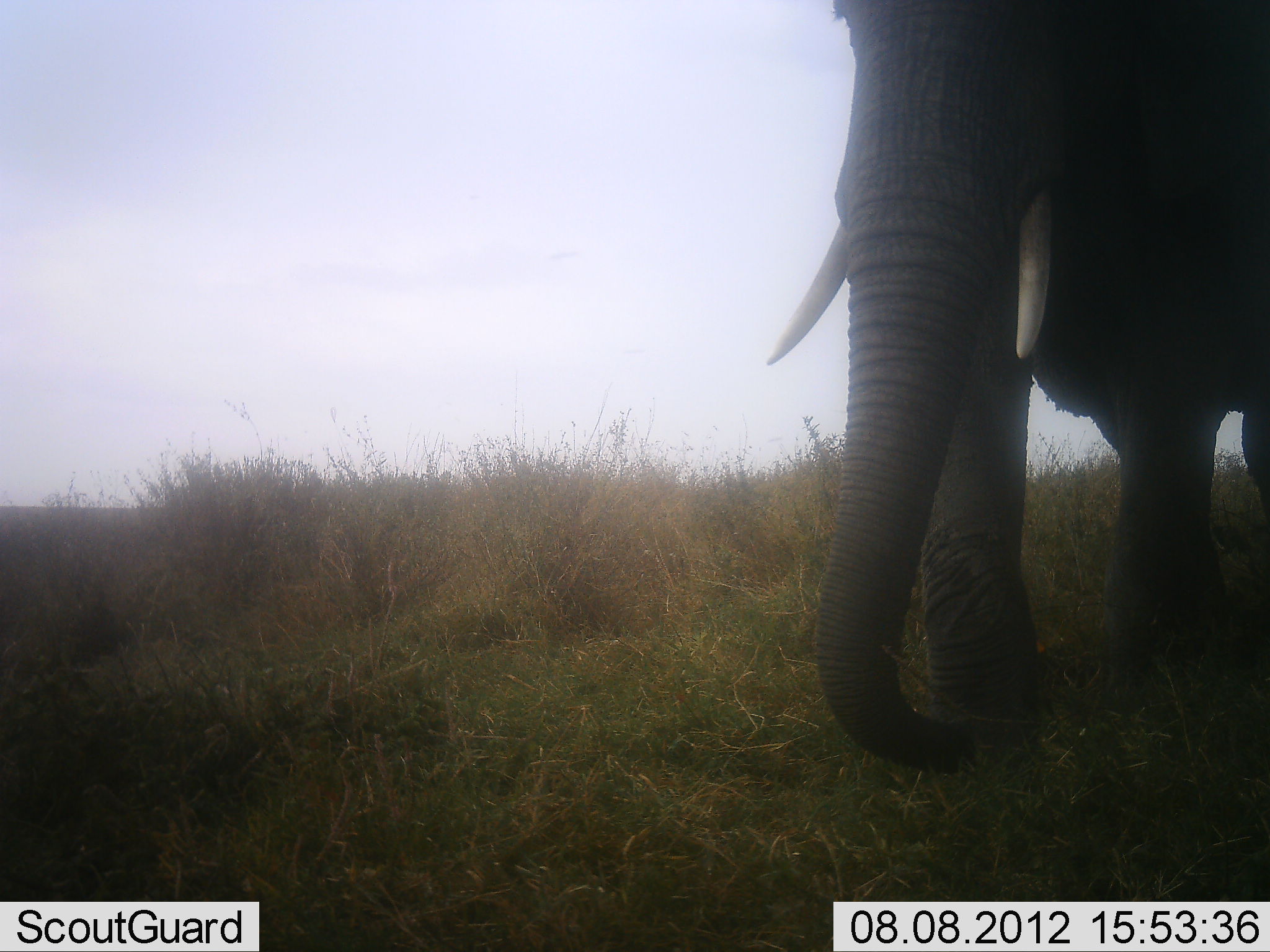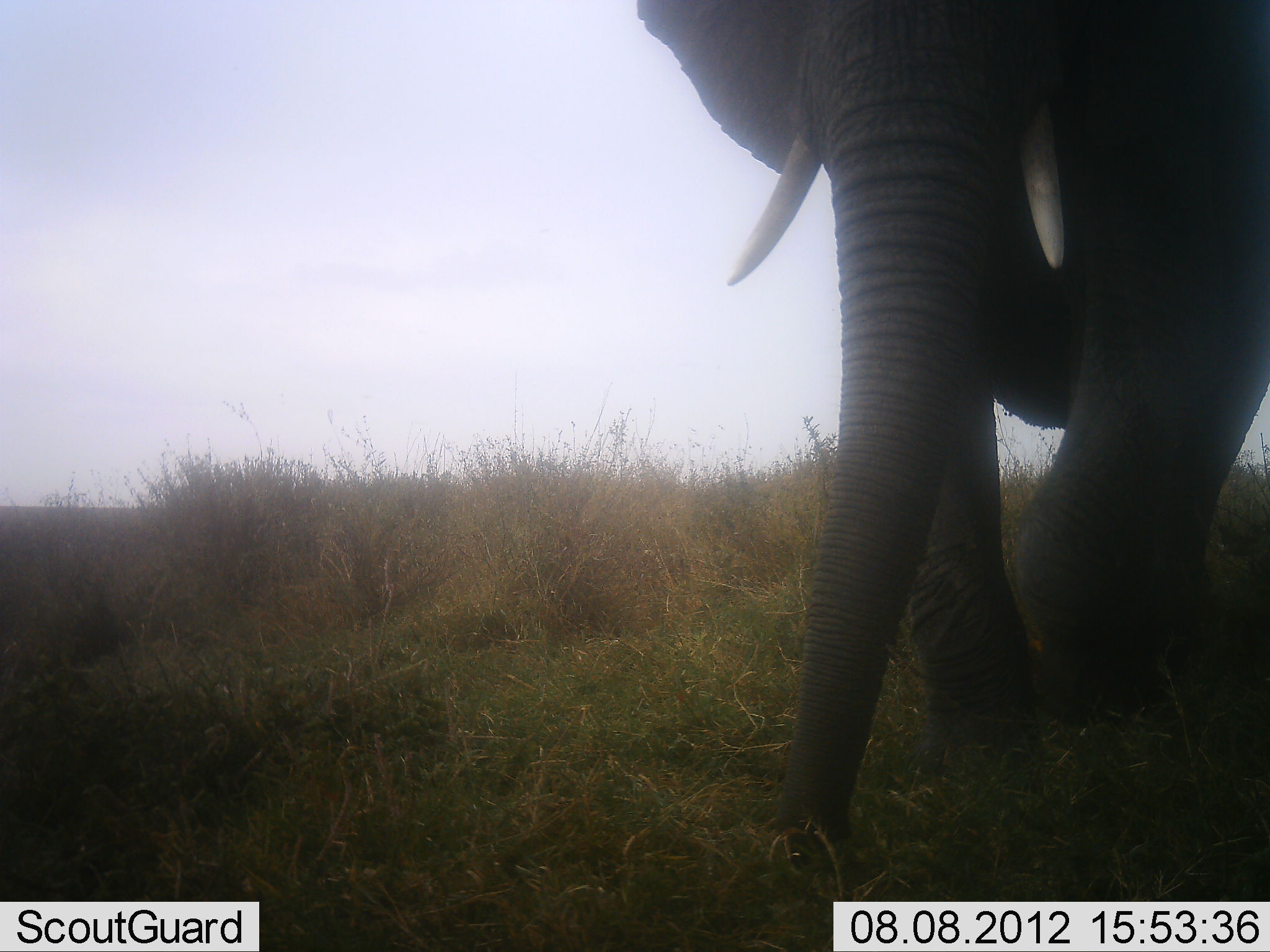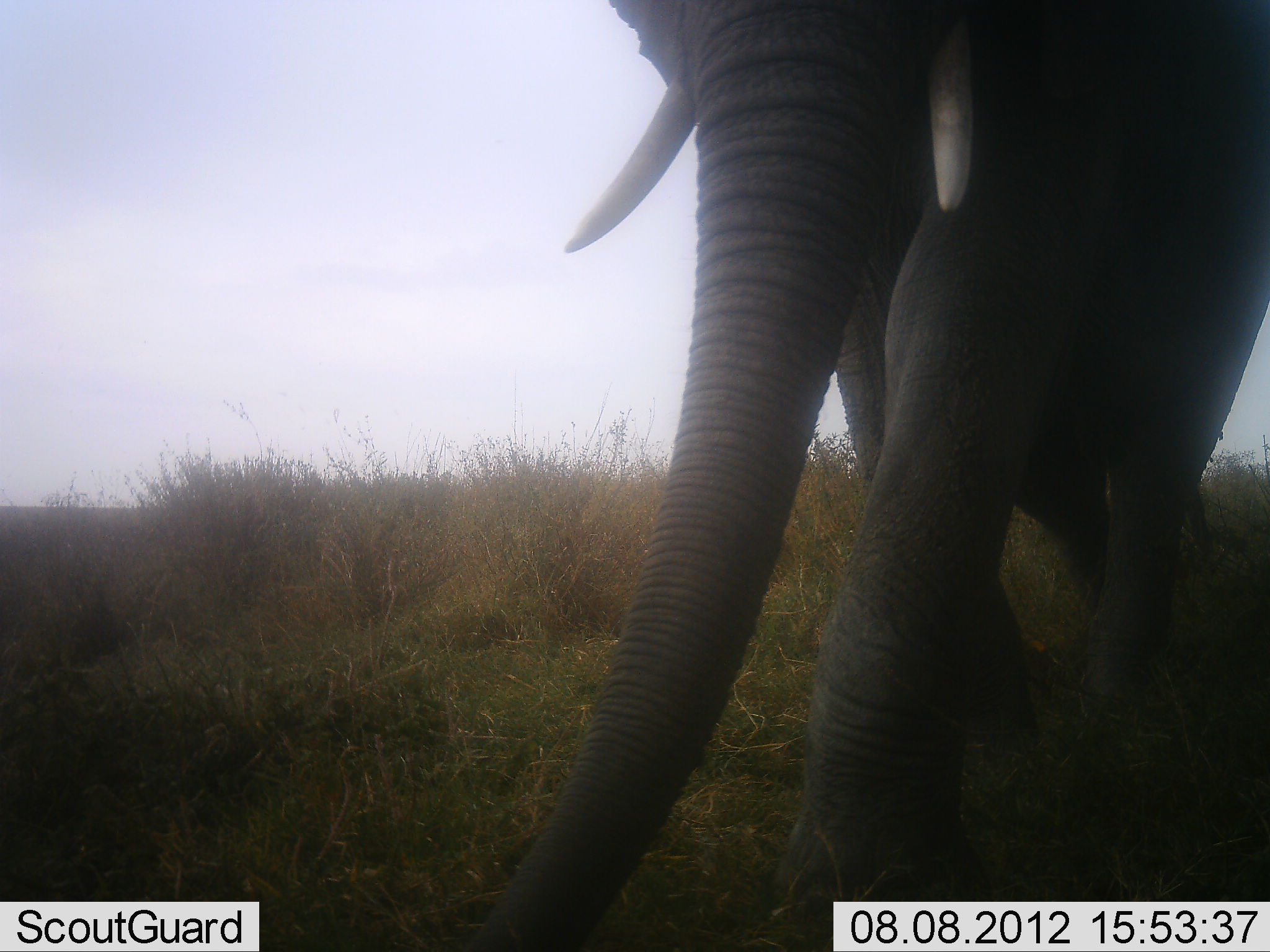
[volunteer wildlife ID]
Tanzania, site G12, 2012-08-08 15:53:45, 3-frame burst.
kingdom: Animalia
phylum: Chordata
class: Mammalia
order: Proboscidea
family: Elephantidae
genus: Loxodonta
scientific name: Loxodonta africana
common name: african bush elephant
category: elephant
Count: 1.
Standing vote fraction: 0%.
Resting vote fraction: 0%.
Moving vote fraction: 100%.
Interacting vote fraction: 0%.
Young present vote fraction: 0%.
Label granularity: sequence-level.